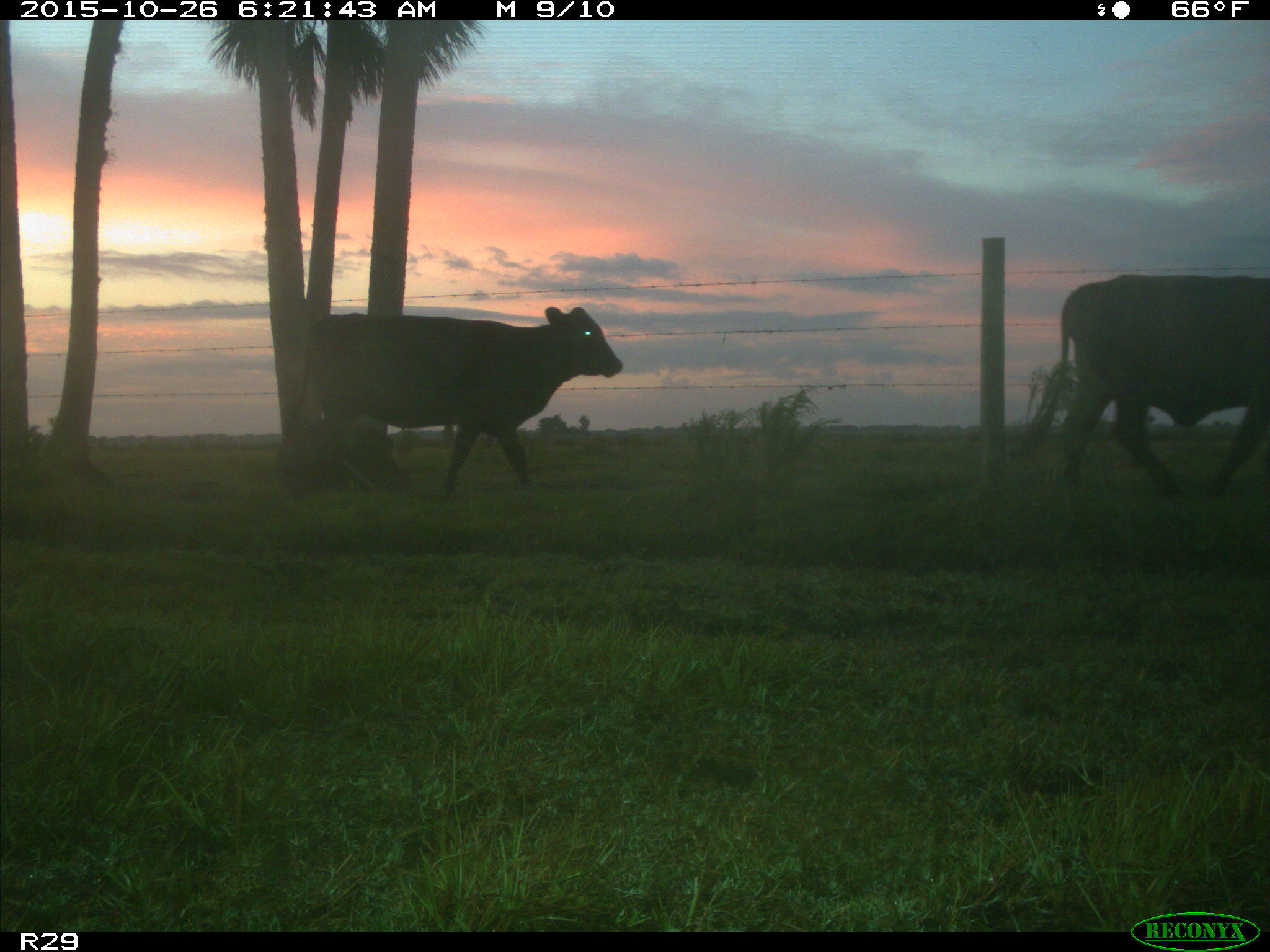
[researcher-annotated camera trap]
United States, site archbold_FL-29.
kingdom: Animalia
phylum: Chordata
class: Mammalia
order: Artiodactyla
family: Bovidae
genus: Bos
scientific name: Bos taurus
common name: domestic cow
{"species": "Bos taurus (domestic cow)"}